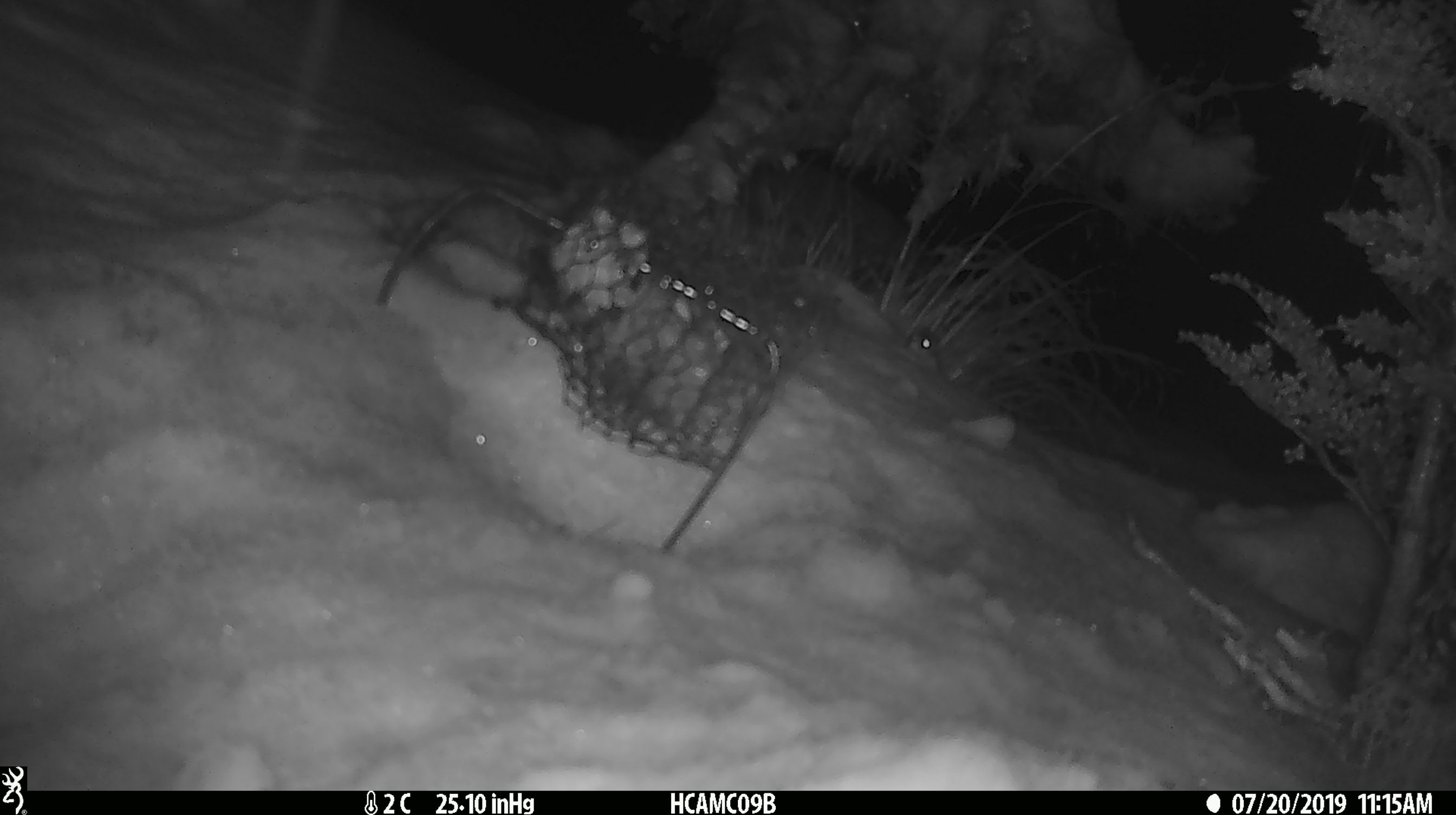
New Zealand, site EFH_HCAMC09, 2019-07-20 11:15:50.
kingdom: Animalia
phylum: Chordata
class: Mammalia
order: Rodentia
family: Muridae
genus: Mus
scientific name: Mus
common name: mouse